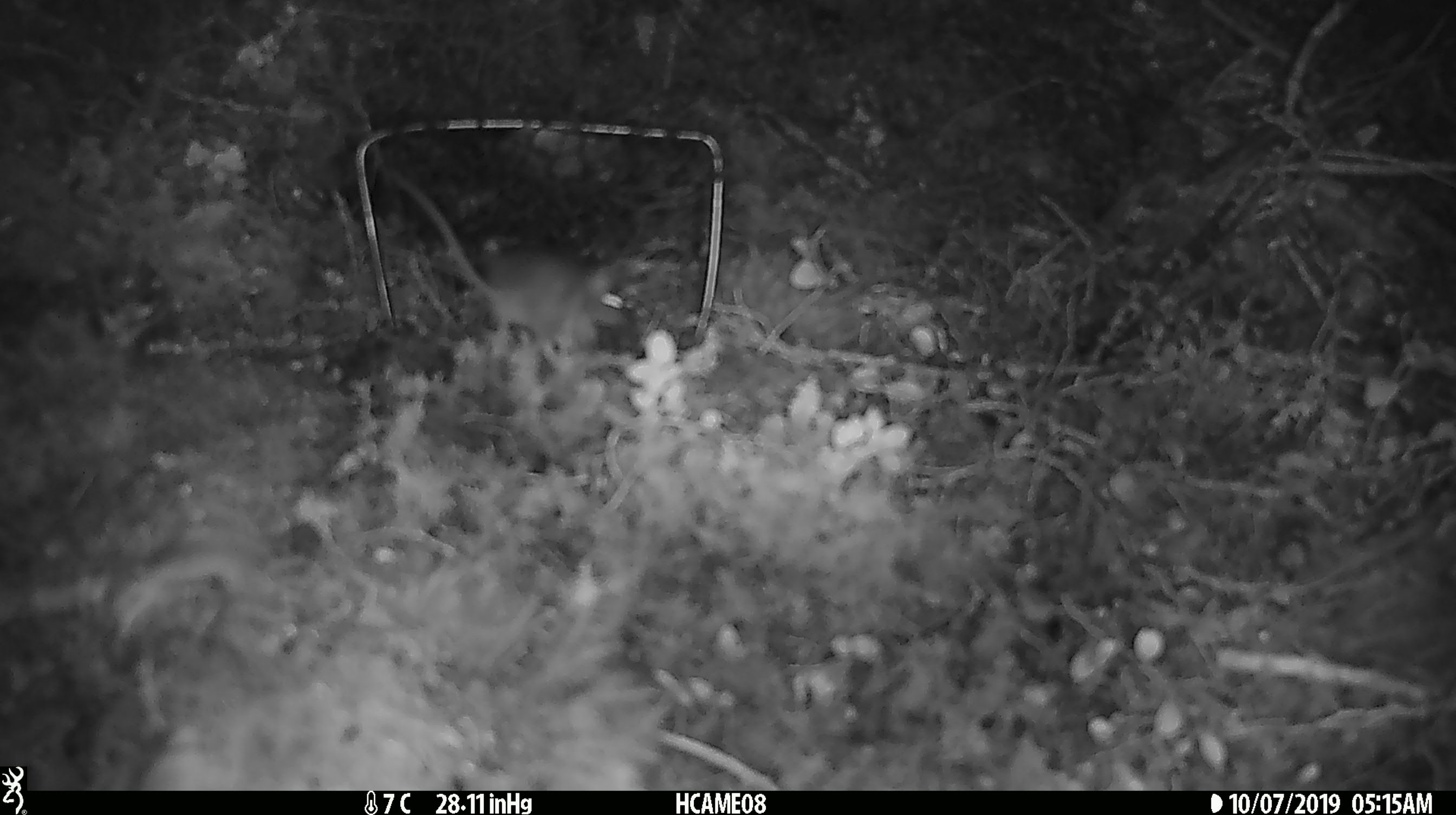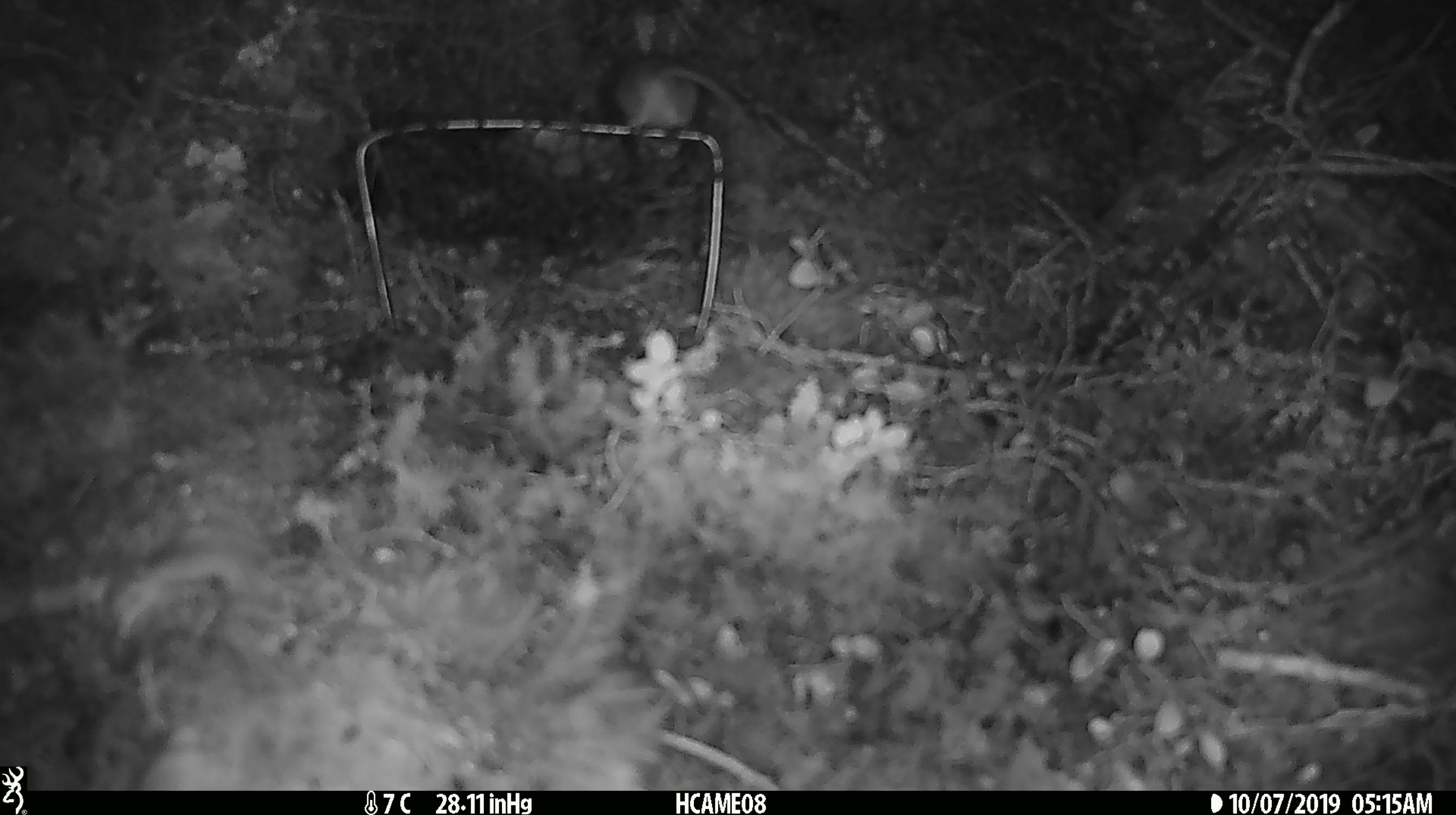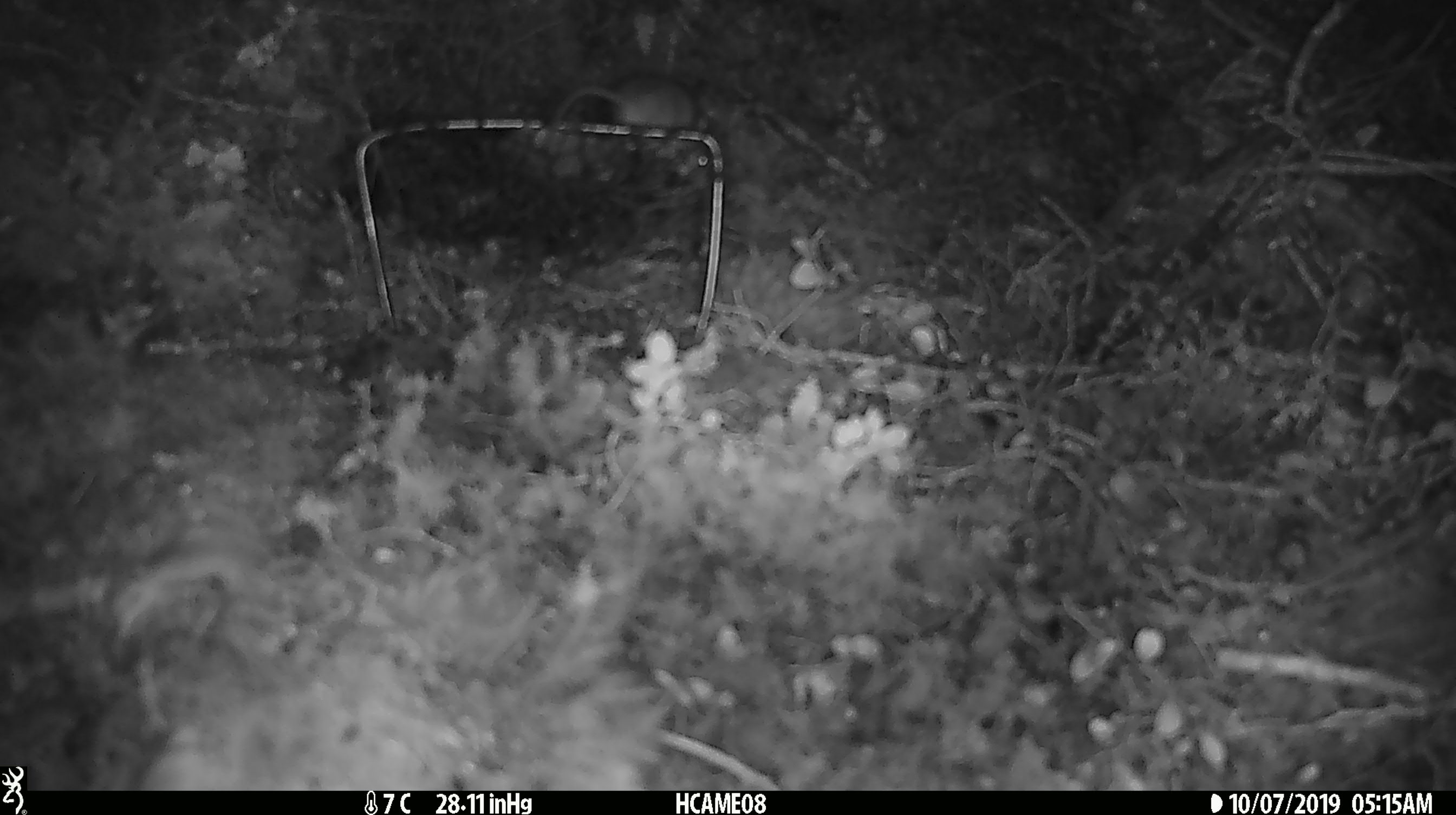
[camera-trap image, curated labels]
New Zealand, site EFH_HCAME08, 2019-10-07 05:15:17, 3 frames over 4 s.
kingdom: Animalia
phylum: Chordata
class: Mammalia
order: Rodentia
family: Muridae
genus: Mus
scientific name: Mus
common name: mouse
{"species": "mouse (Mus)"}